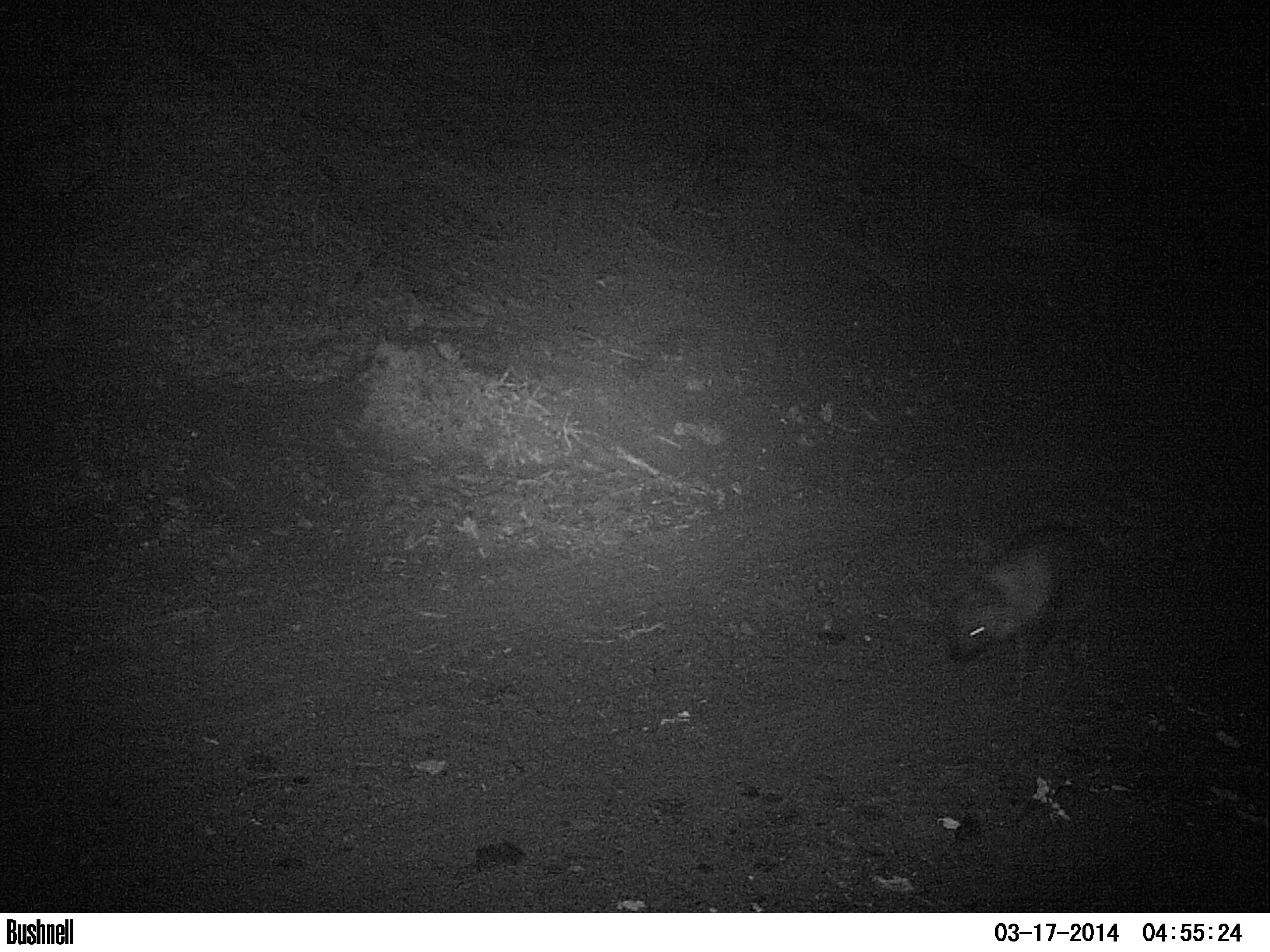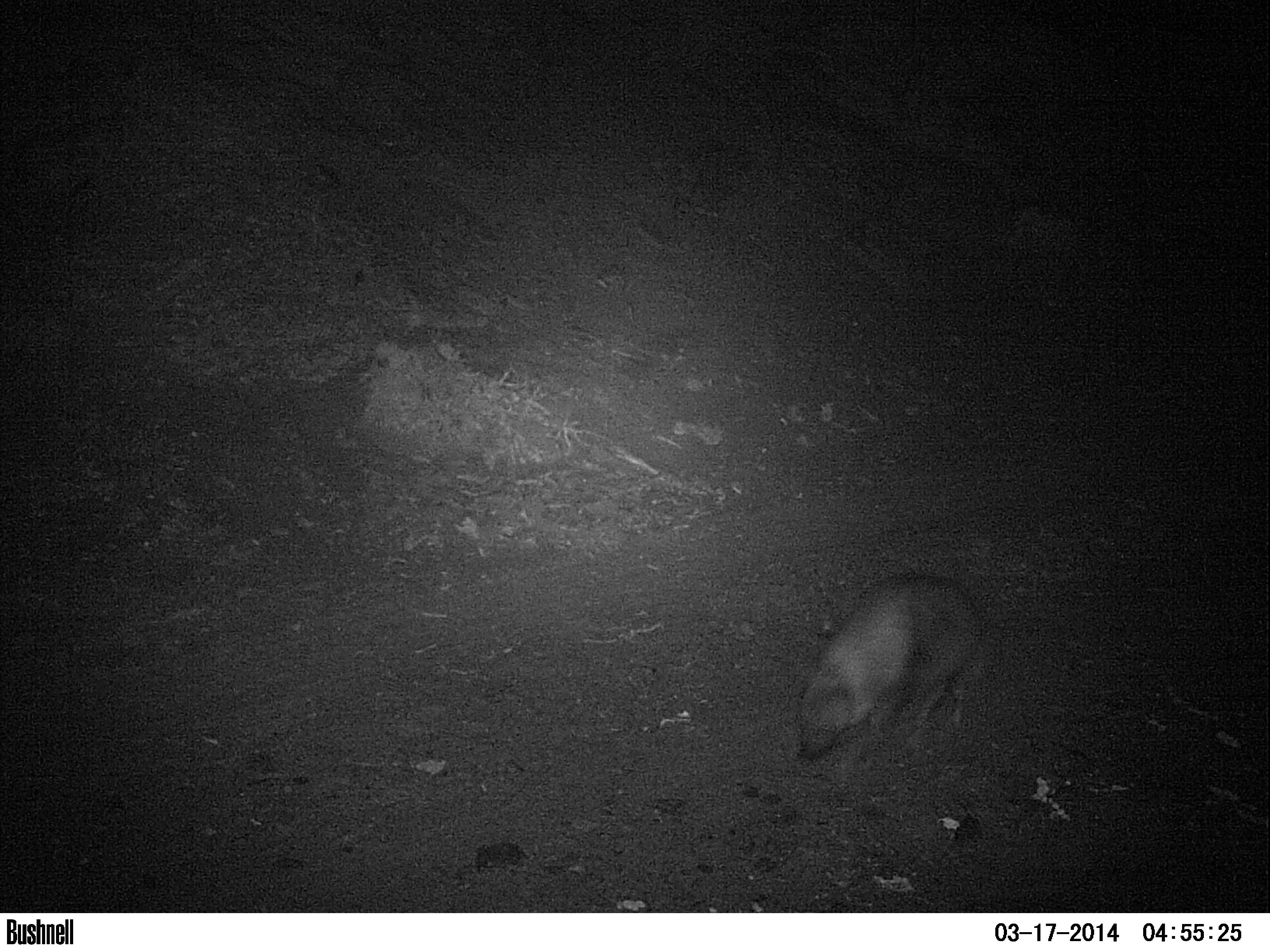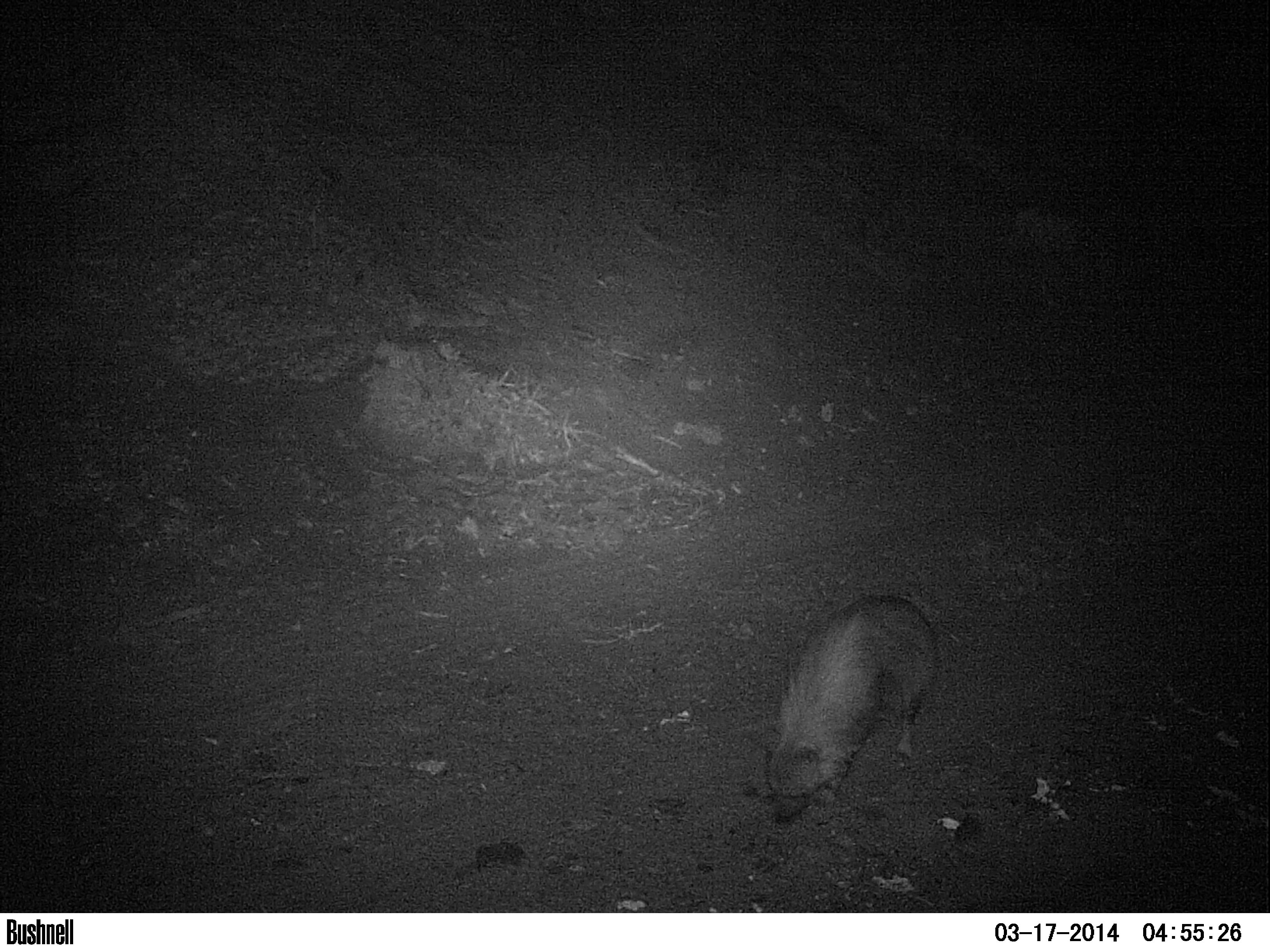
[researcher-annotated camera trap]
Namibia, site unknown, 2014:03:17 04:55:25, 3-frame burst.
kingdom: Animalia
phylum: Chordata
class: Mammalia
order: Carnivora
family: Hyaenidae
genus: Parahyaena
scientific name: Parahyaena brunnea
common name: brown hyena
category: hyaena brunnea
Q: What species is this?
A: Hyaena brunnea (brown hyena) (Parahyaena brunnea).